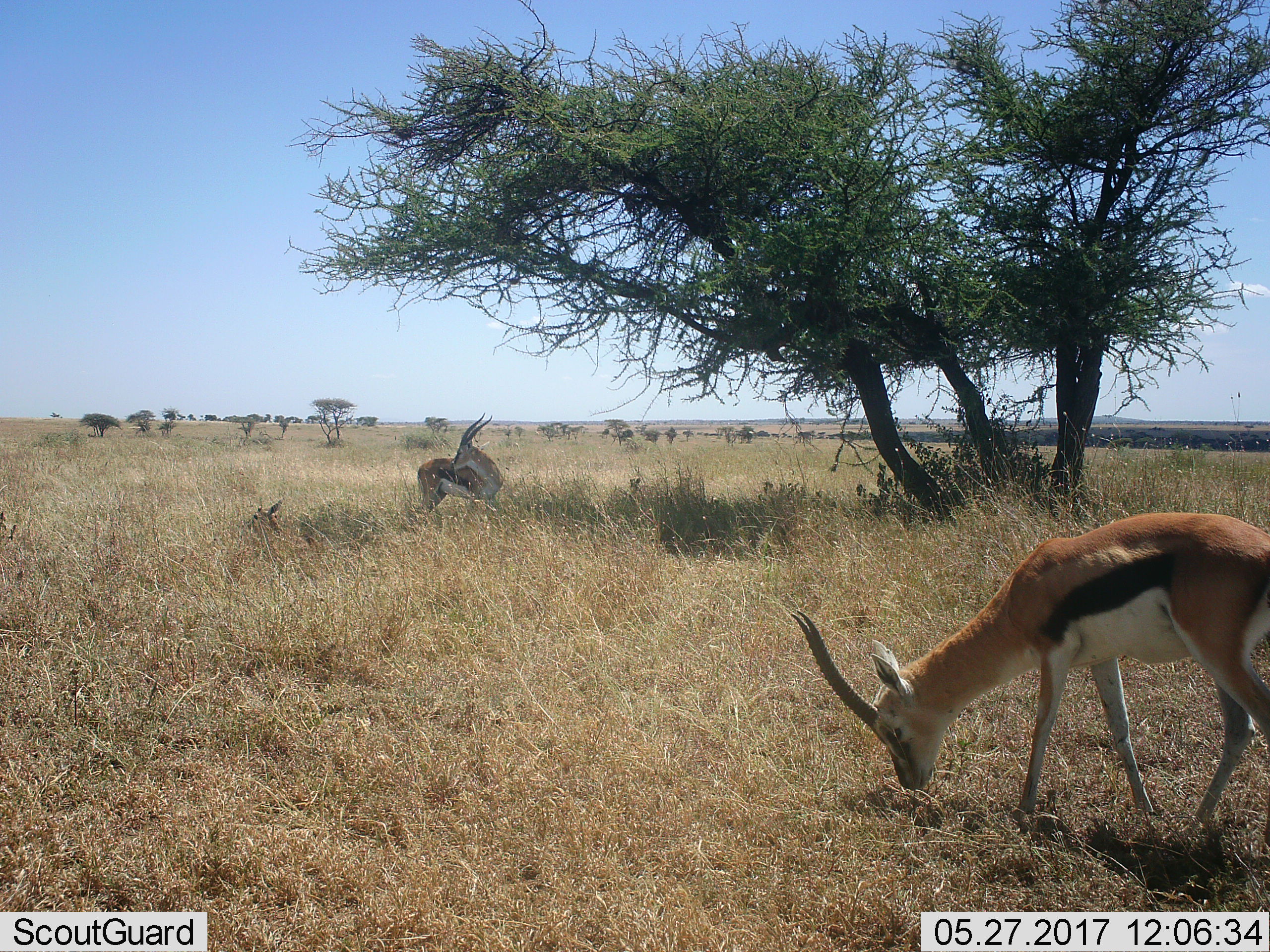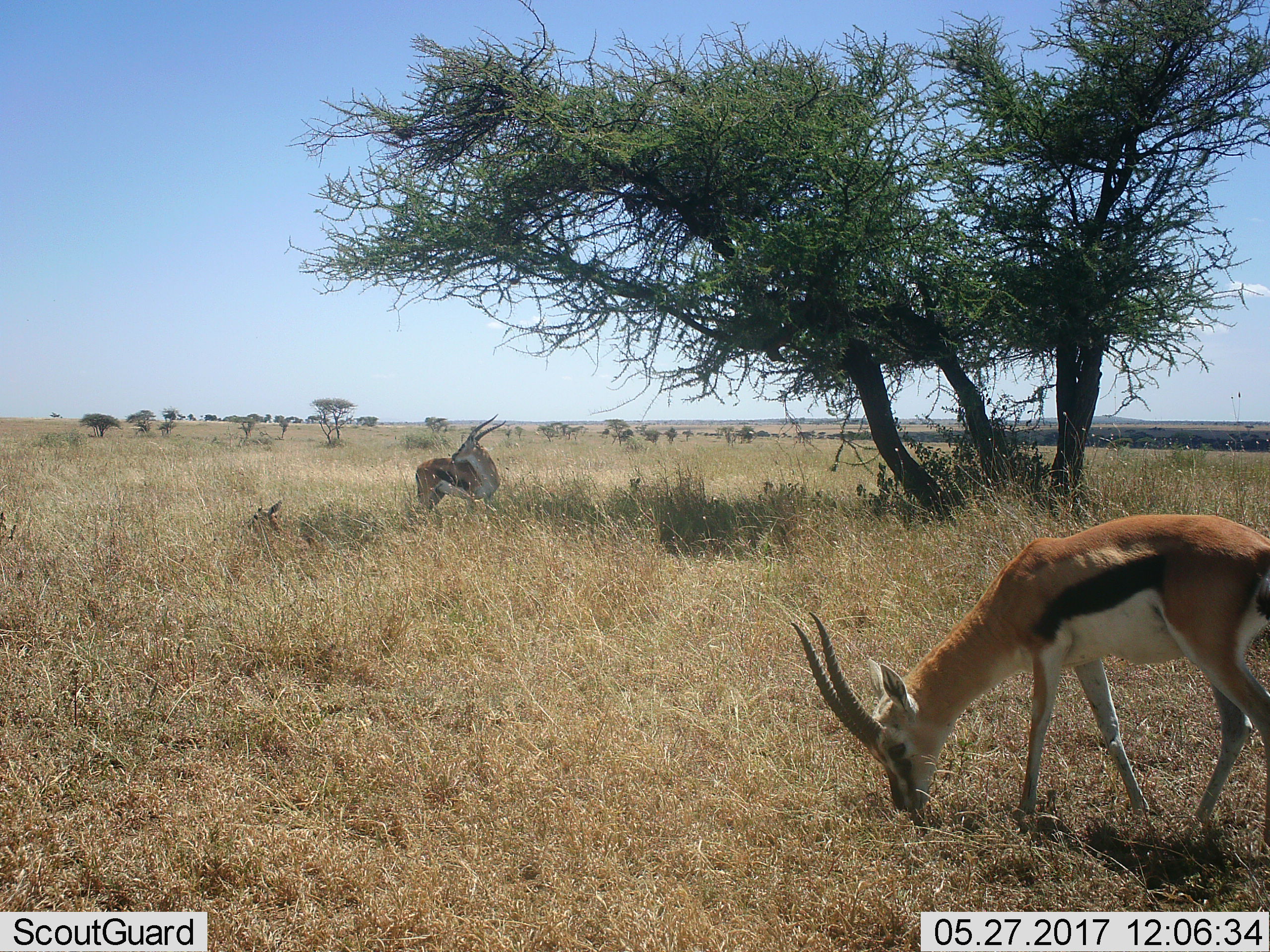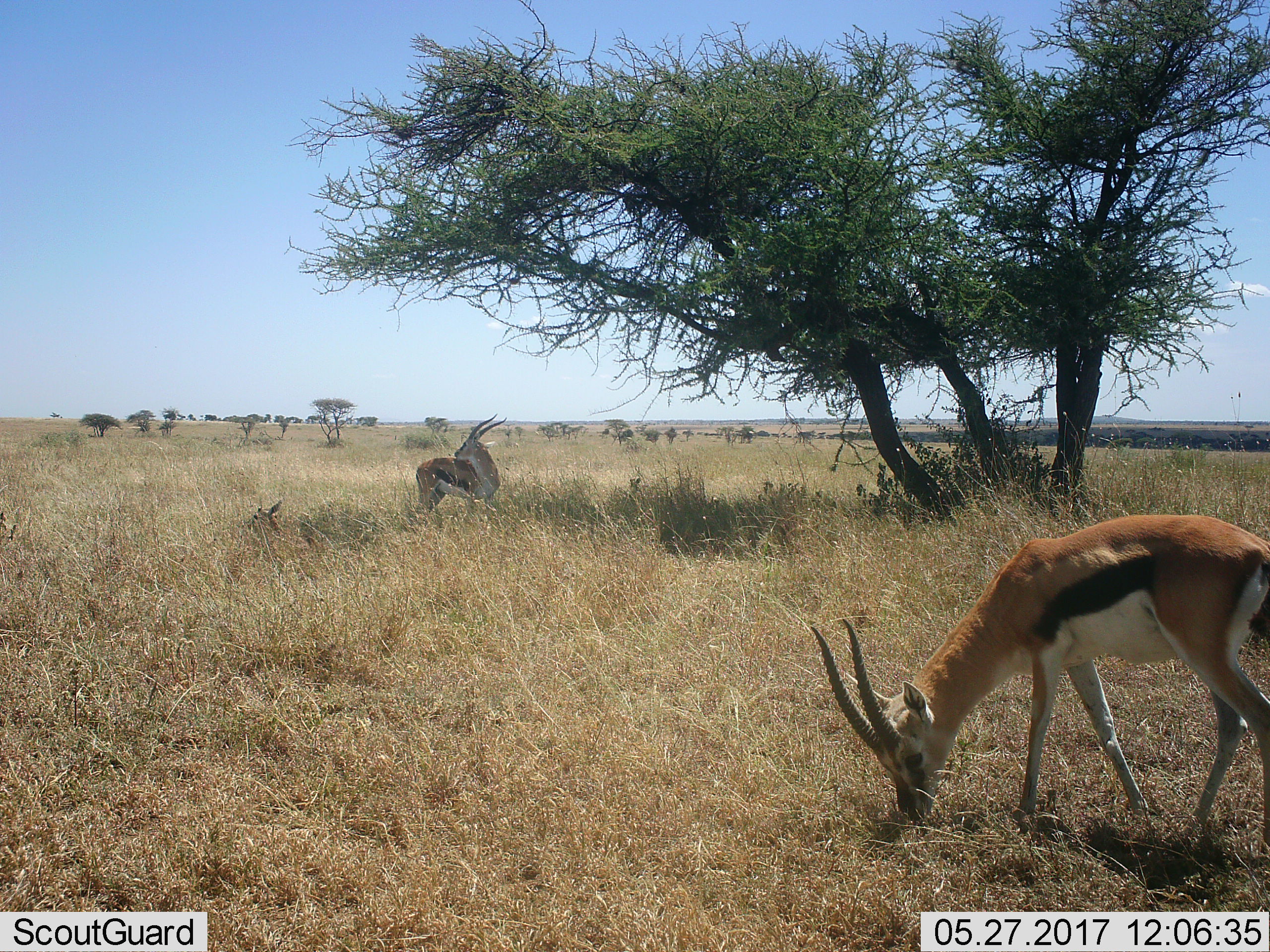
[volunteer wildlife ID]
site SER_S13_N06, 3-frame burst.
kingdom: Animalia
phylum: Chordata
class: Mammalia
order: Artiodactyla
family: Bovidae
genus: Eudorcas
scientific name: Eudorcas thomsonii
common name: thomson's gazelle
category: gazellethomsons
Gazellethomsons (thomson's gazelle) (Eudorcas thomsonii), count 3. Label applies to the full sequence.